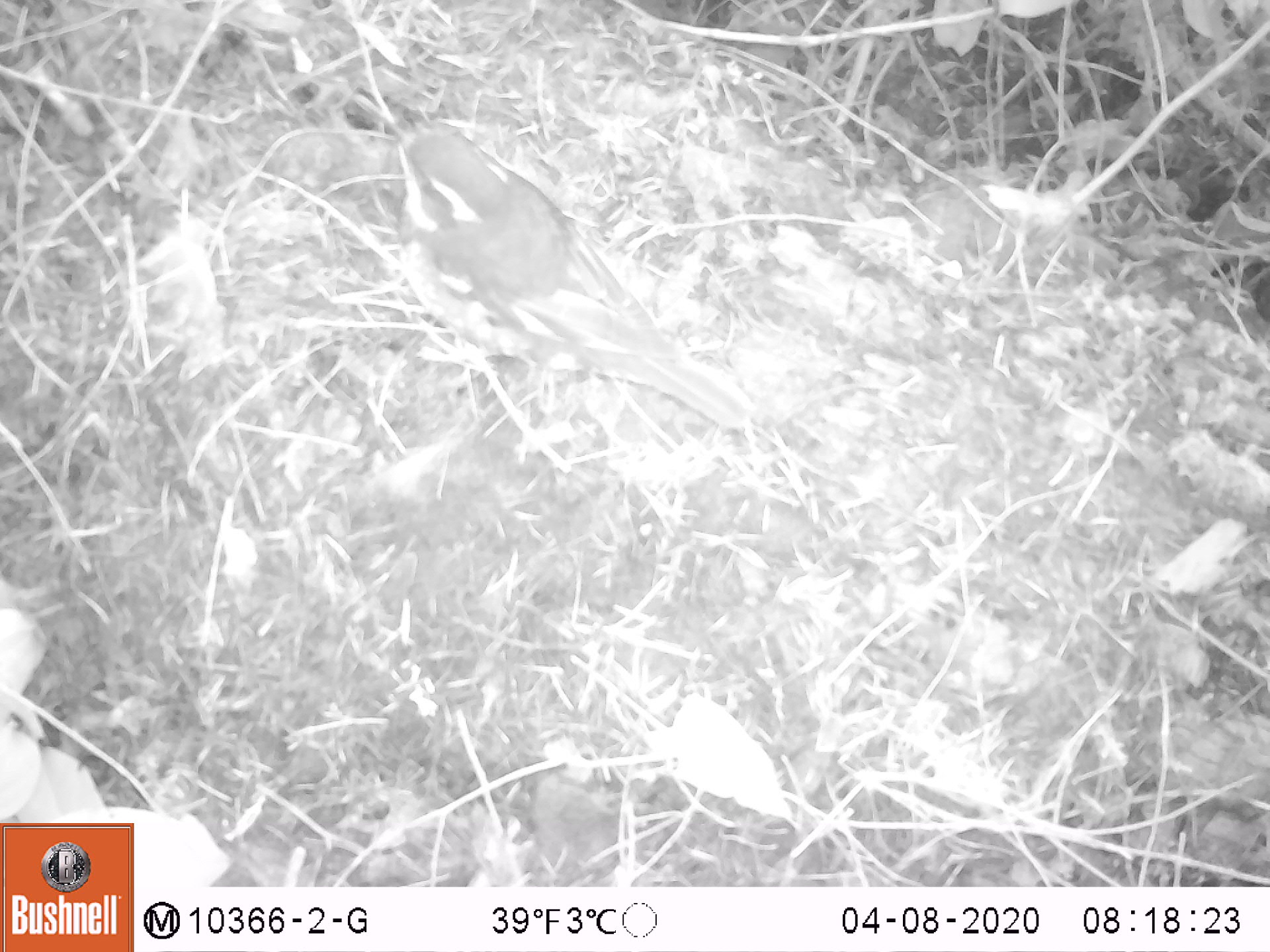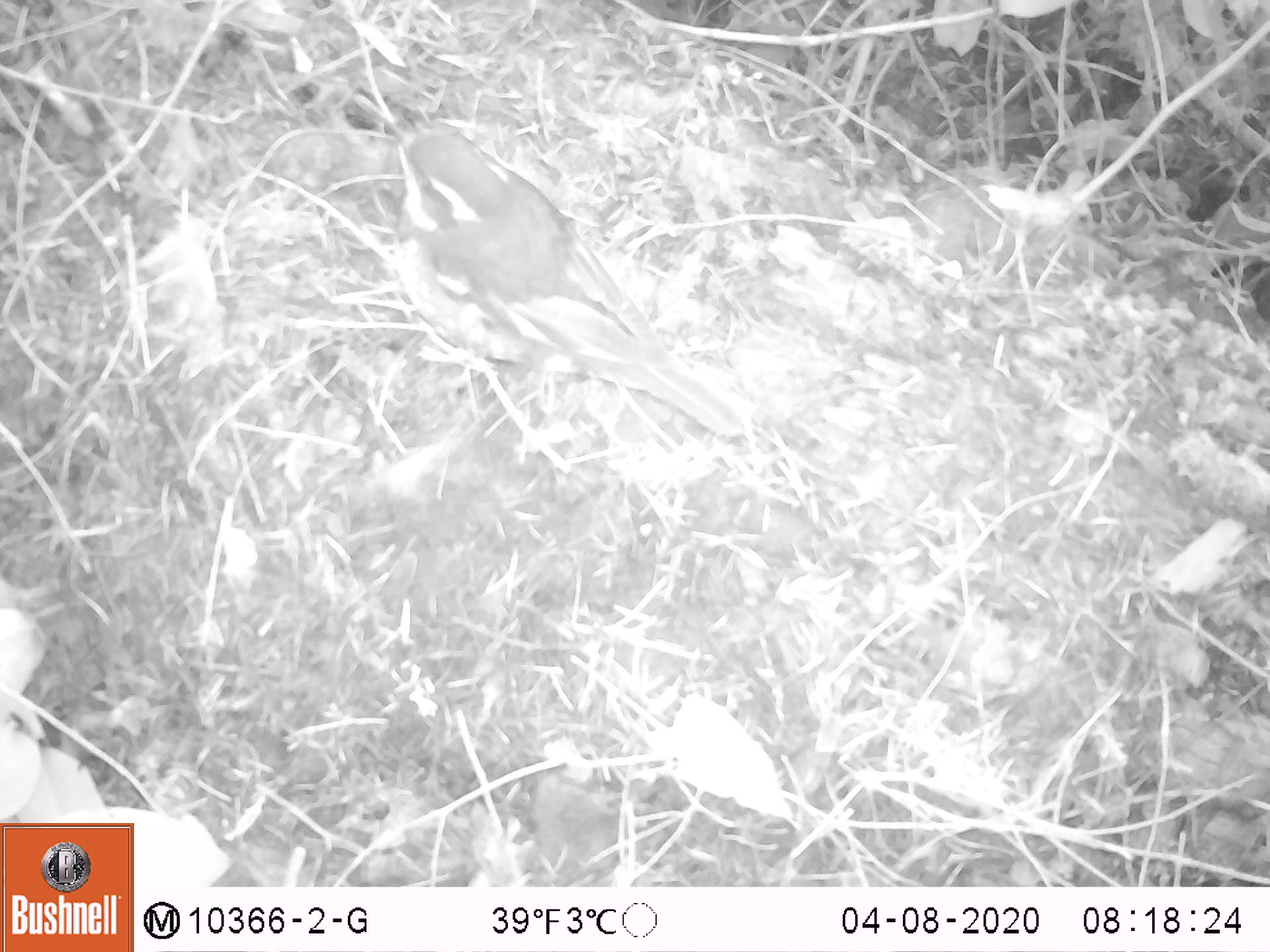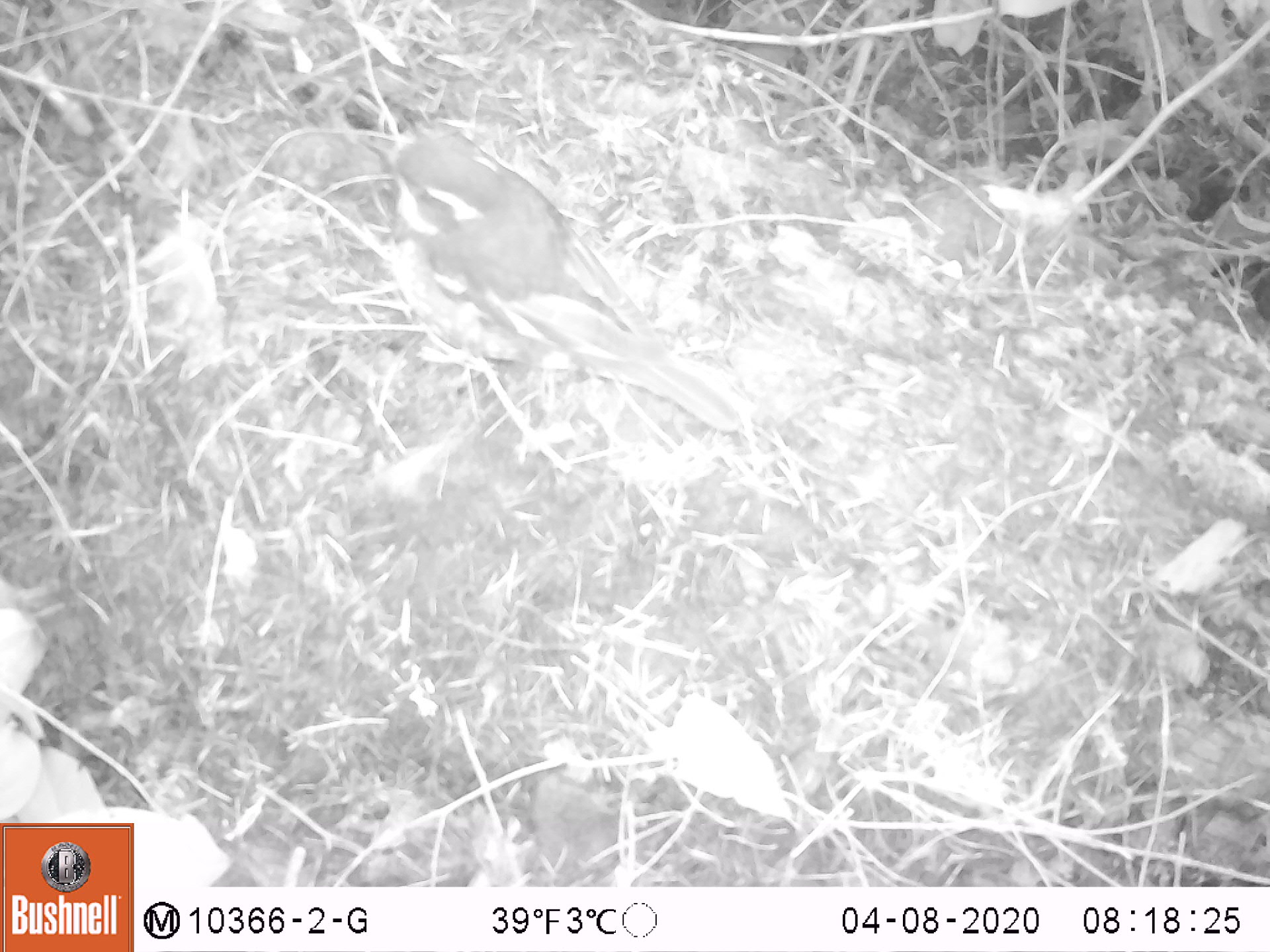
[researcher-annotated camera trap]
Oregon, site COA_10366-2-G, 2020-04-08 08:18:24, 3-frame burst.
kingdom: Animalia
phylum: Chordata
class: Aves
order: Passeriformes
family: Turdidae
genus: Ixoreus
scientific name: Ixoreus naevius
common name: varied thrush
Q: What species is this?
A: Varied thrush (Ixoreus naevius).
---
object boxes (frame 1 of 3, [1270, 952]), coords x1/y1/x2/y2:
varied thrush: 382/121/743/419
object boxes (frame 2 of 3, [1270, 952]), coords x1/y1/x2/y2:
varied thrush: 388/119/741/429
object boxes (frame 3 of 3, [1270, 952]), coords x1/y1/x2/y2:
varied thrush: 378/127/747/439